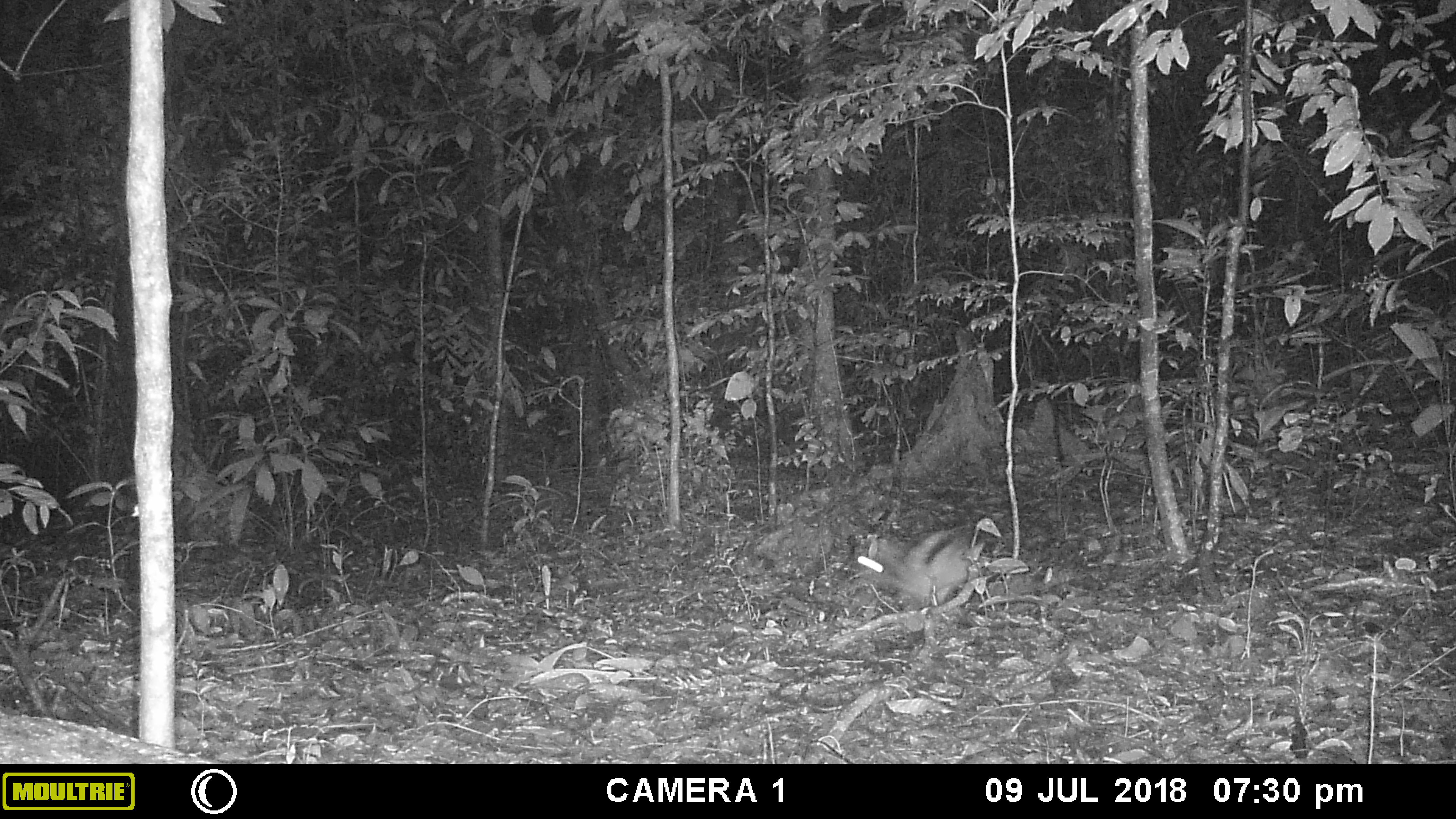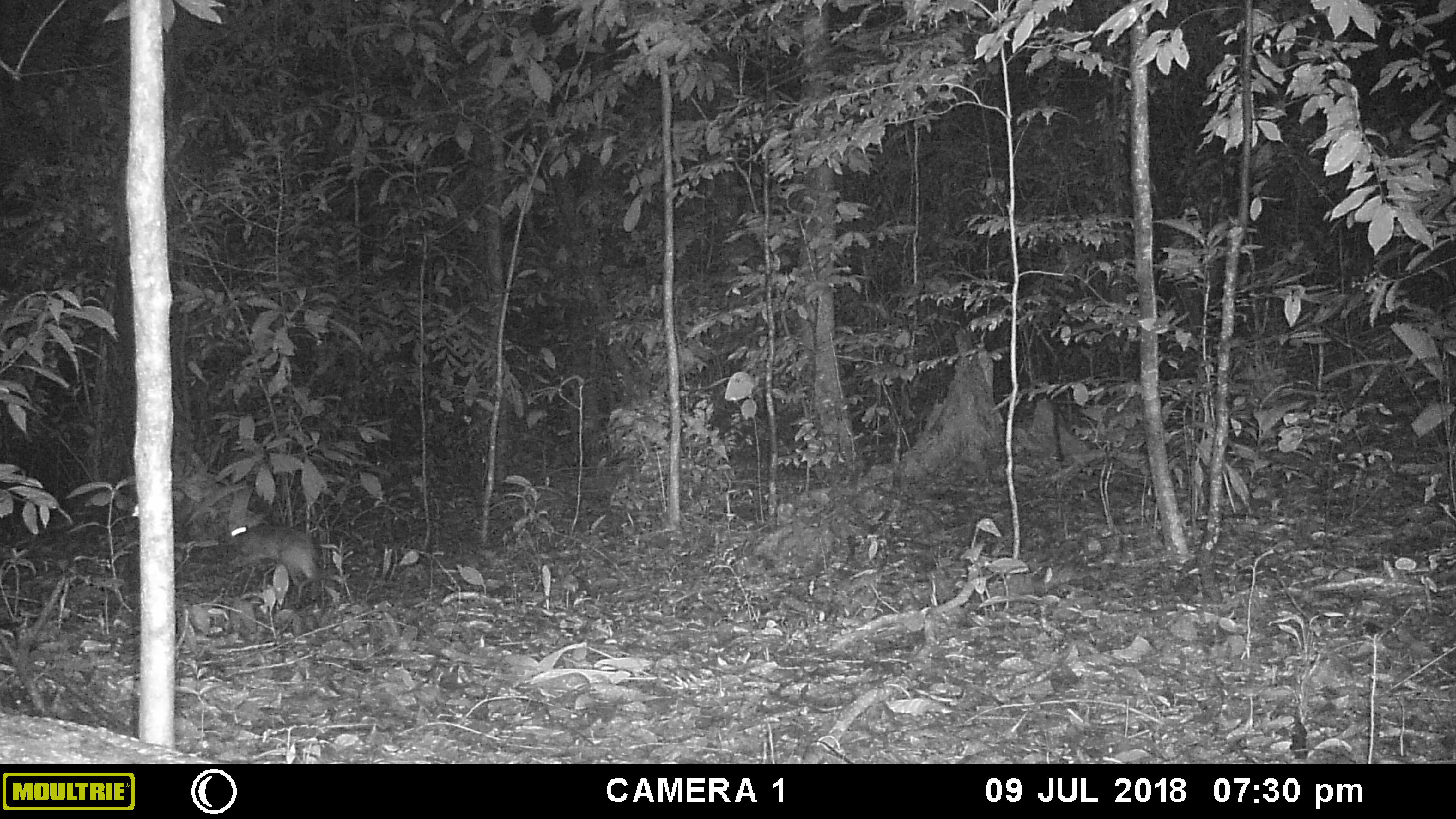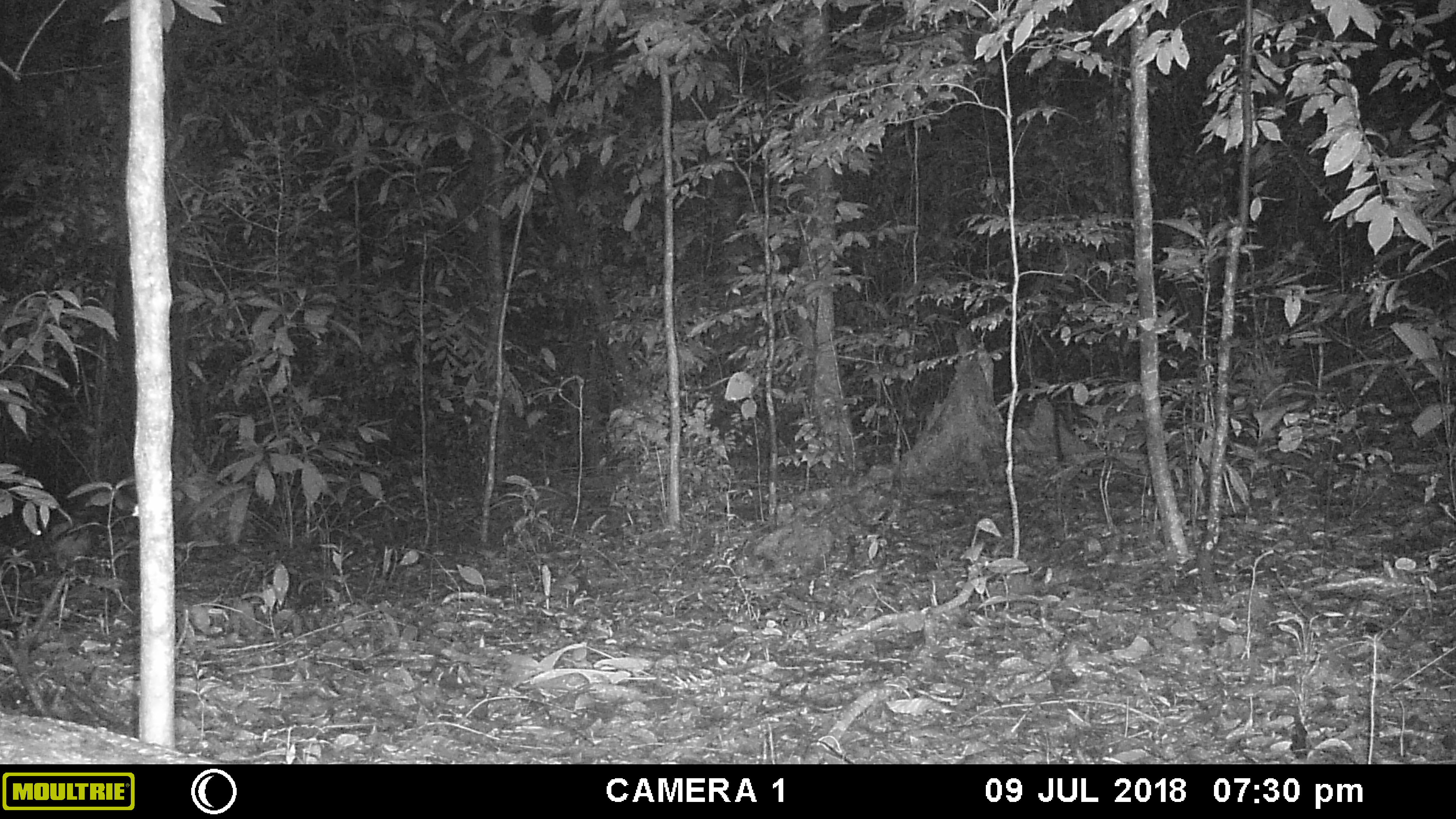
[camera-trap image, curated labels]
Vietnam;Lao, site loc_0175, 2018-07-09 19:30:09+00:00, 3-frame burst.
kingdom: Animalia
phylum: Chordata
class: Mammalia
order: Lagomorpha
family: Leporidae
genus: Nesolagus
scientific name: Nesolagus timminsi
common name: annamite striped rabbit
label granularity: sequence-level